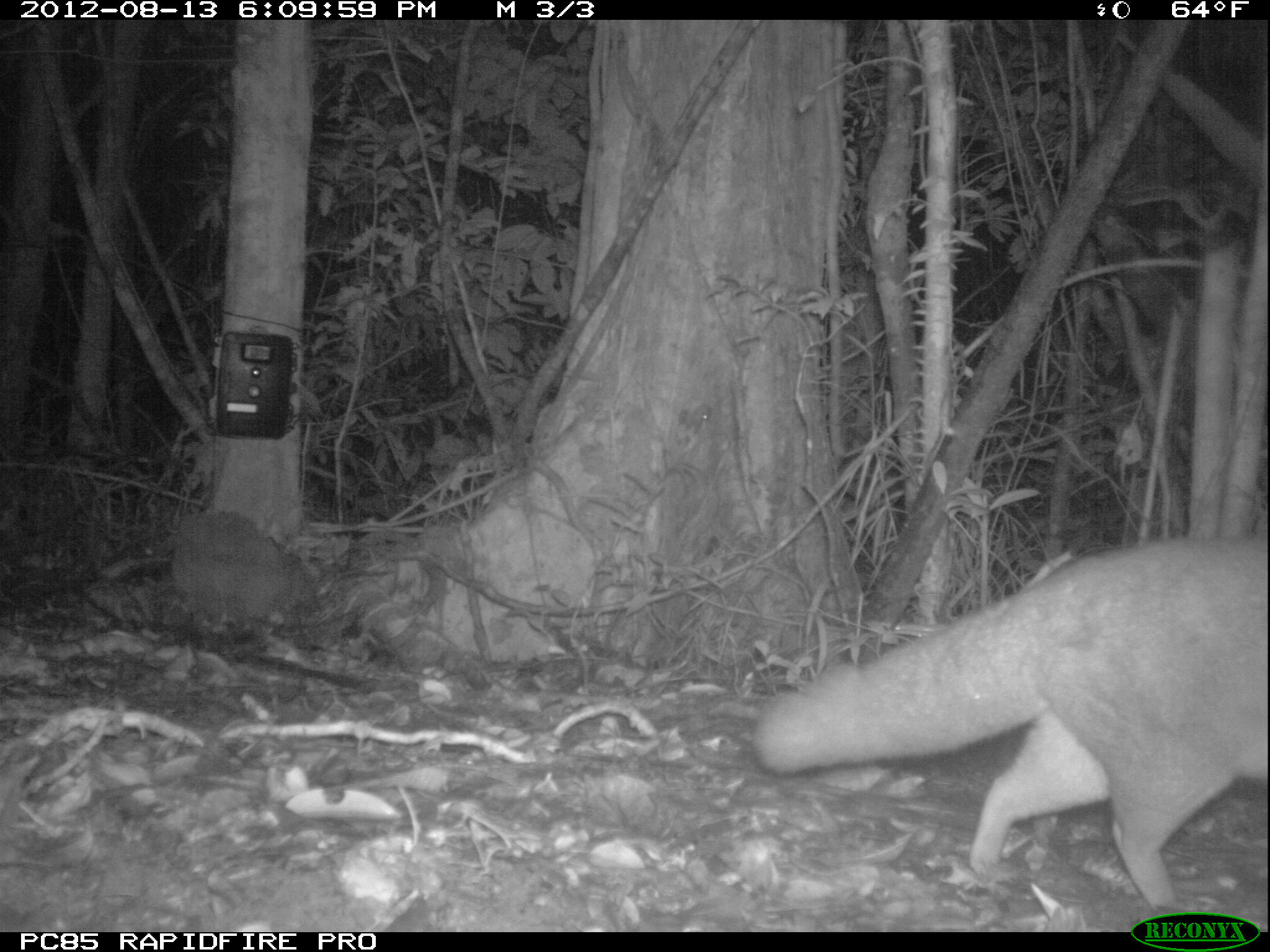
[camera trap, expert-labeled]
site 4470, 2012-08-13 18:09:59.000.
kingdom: Animalia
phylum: Chordata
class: Mammalia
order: Carnivora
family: Eupleridae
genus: Eupleres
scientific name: Eupleres goudotii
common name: falanouc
Eupleres goudotii (falanouc), count 1.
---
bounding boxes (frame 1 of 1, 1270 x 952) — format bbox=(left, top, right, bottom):
eupleres goudotii: bbox=(750, 533, 1266, 908)